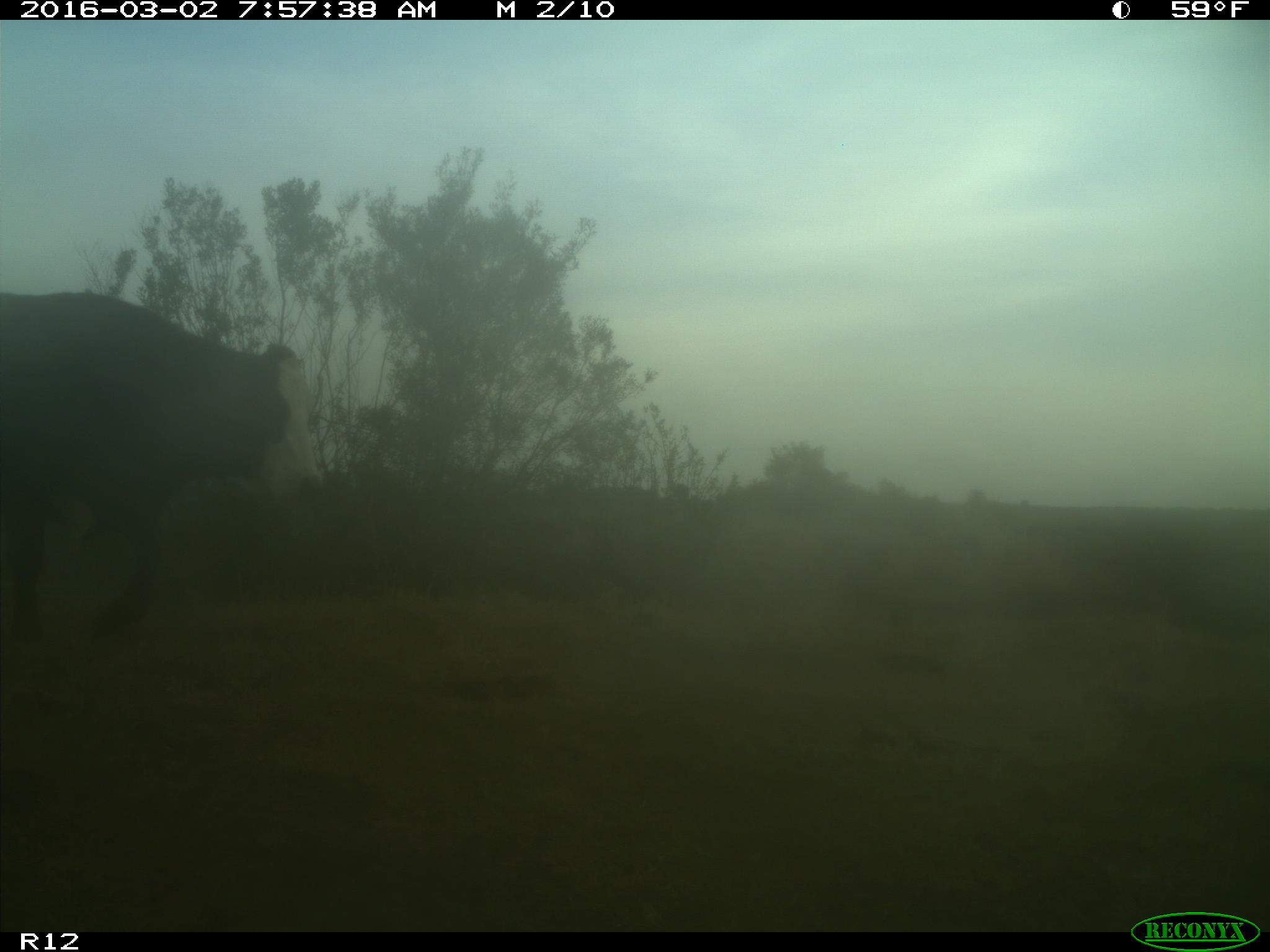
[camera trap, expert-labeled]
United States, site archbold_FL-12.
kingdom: Animalia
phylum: Chordata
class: Mammalia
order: Artiodactyla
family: Bovidae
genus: Bos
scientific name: Bos taurus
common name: domestic cow